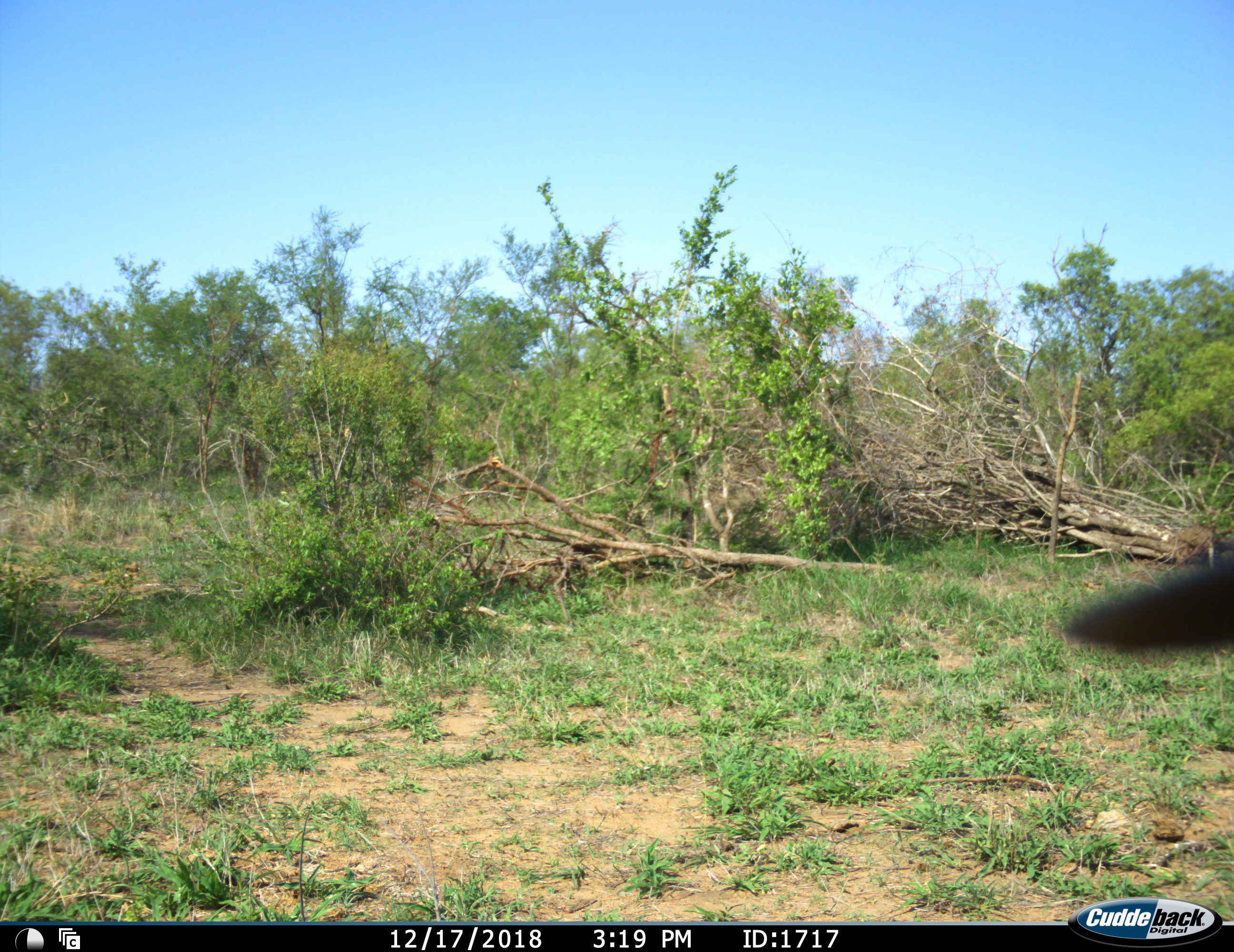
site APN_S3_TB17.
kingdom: Animalia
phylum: Chordata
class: Mammalia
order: Proboscidea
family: Elephantidae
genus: Loxodonta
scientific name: Loxodonta africana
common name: african bush elephant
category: elephant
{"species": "elephant (african bush elephant) (Loxodonta africana)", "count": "1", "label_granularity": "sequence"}